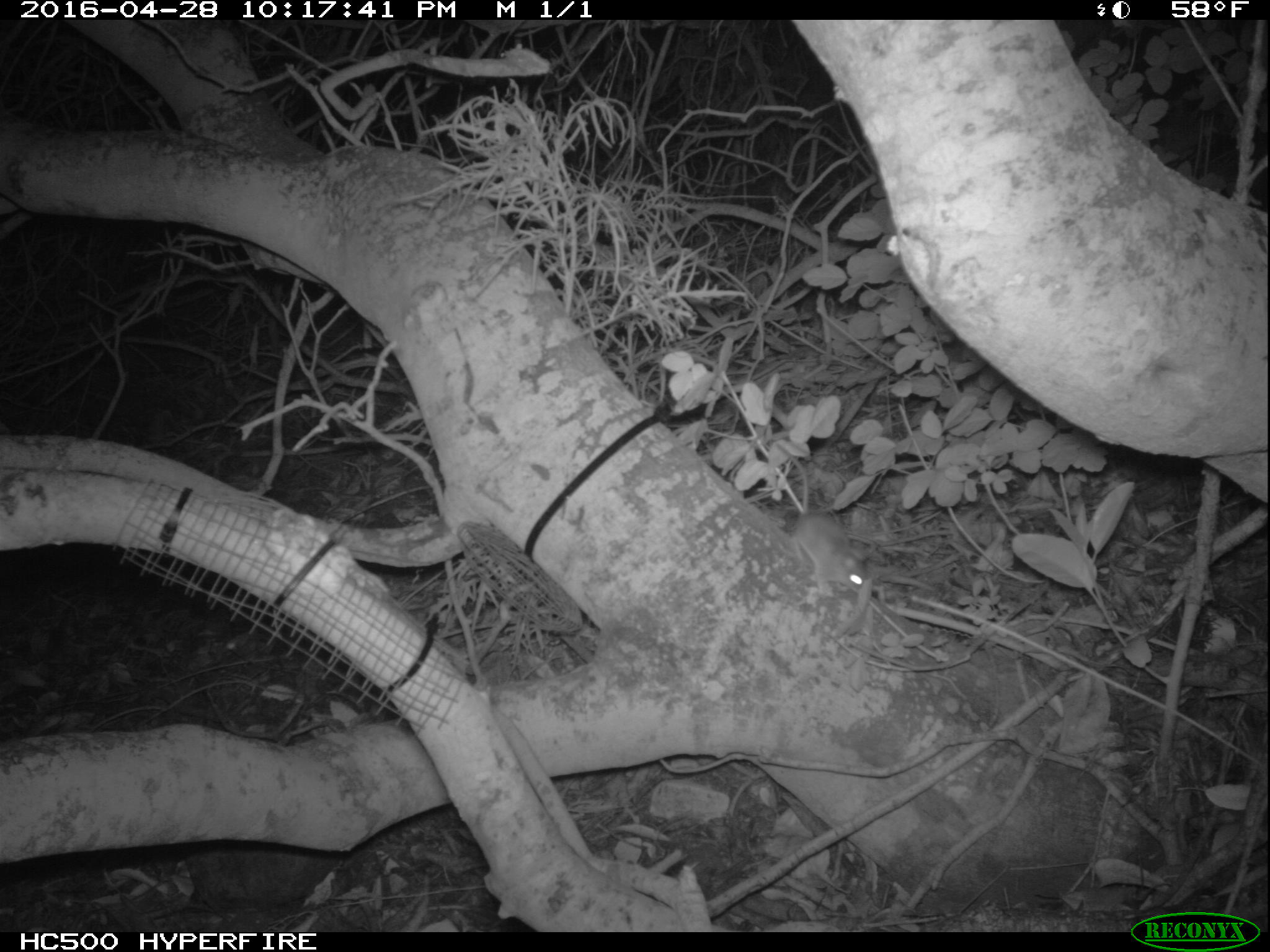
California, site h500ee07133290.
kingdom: Animalia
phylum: Chordata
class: Mammalia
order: Rodentia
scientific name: Rodentia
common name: rodent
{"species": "rodent (Rodentia)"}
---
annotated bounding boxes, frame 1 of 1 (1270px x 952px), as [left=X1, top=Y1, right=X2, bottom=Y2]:
rodent: [left=771, top=445, right=864, bottom=602]